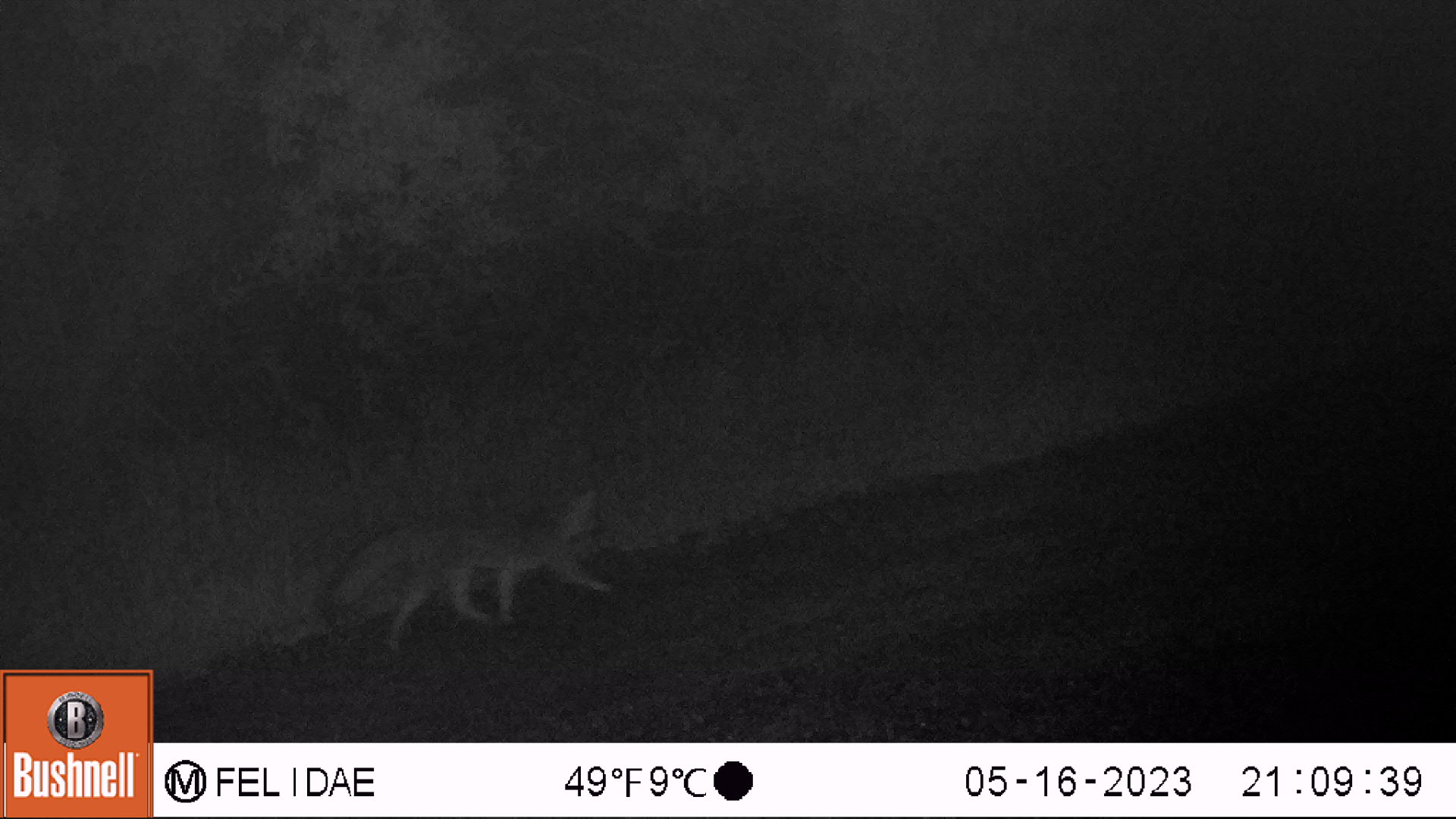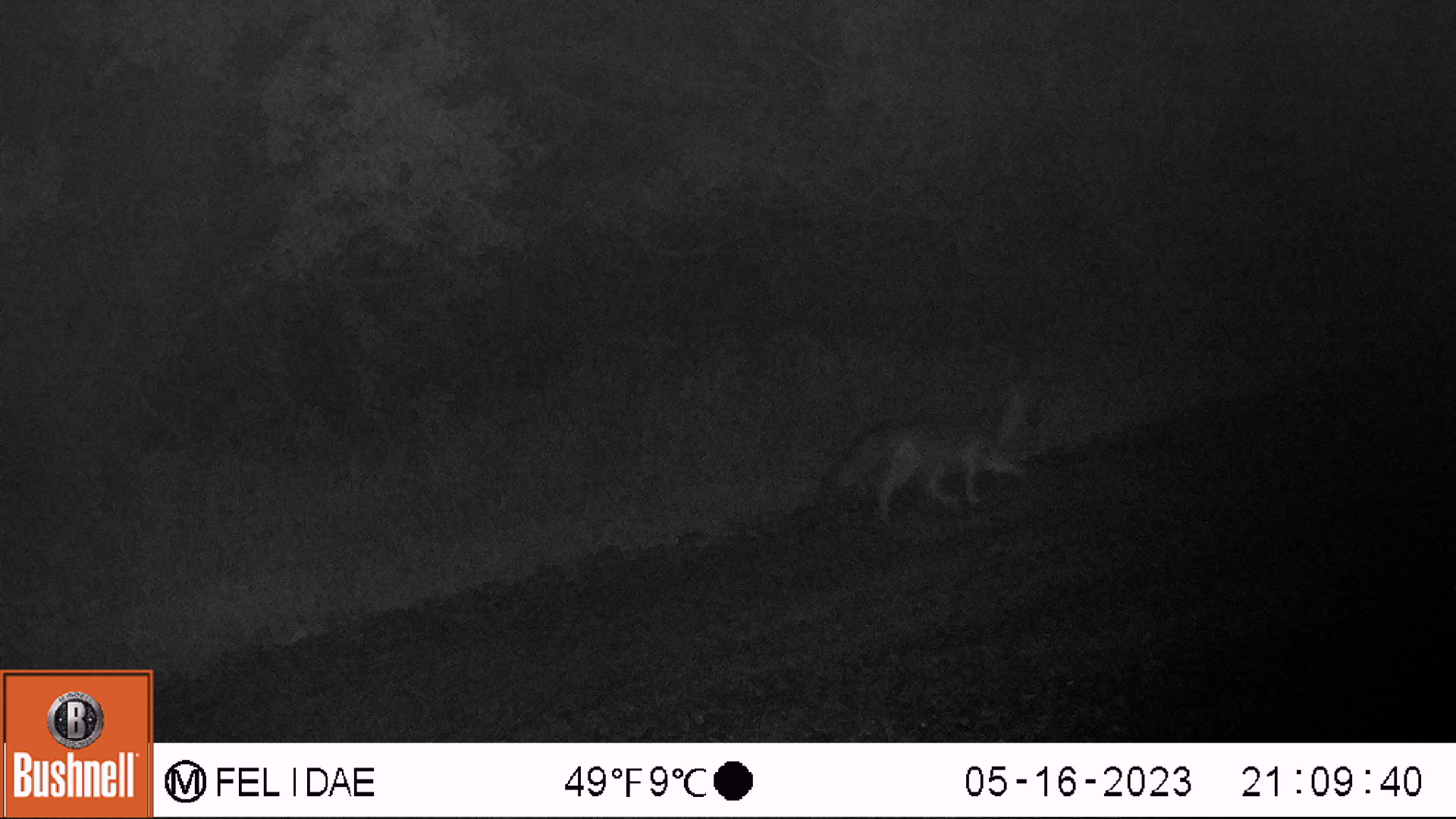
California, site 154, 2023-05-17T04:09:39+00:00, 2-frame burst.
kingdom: Animalia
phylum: Chordata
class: Mammalia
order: Carnivora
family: Canidae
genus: Urocyon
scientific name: Urocyon cinereoargenteus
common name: gray fox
Gray fox (Urocyon cinereoargenteus).